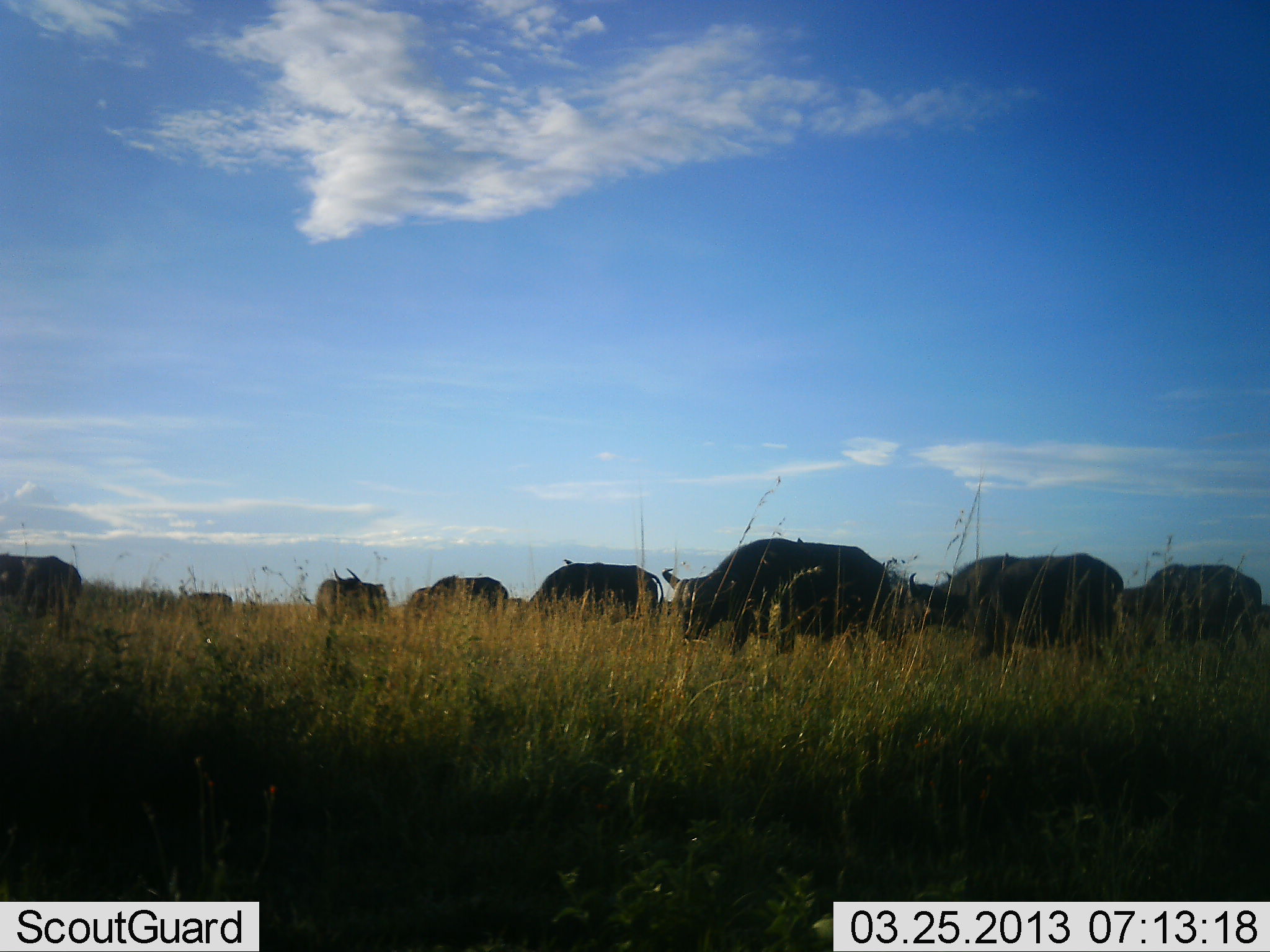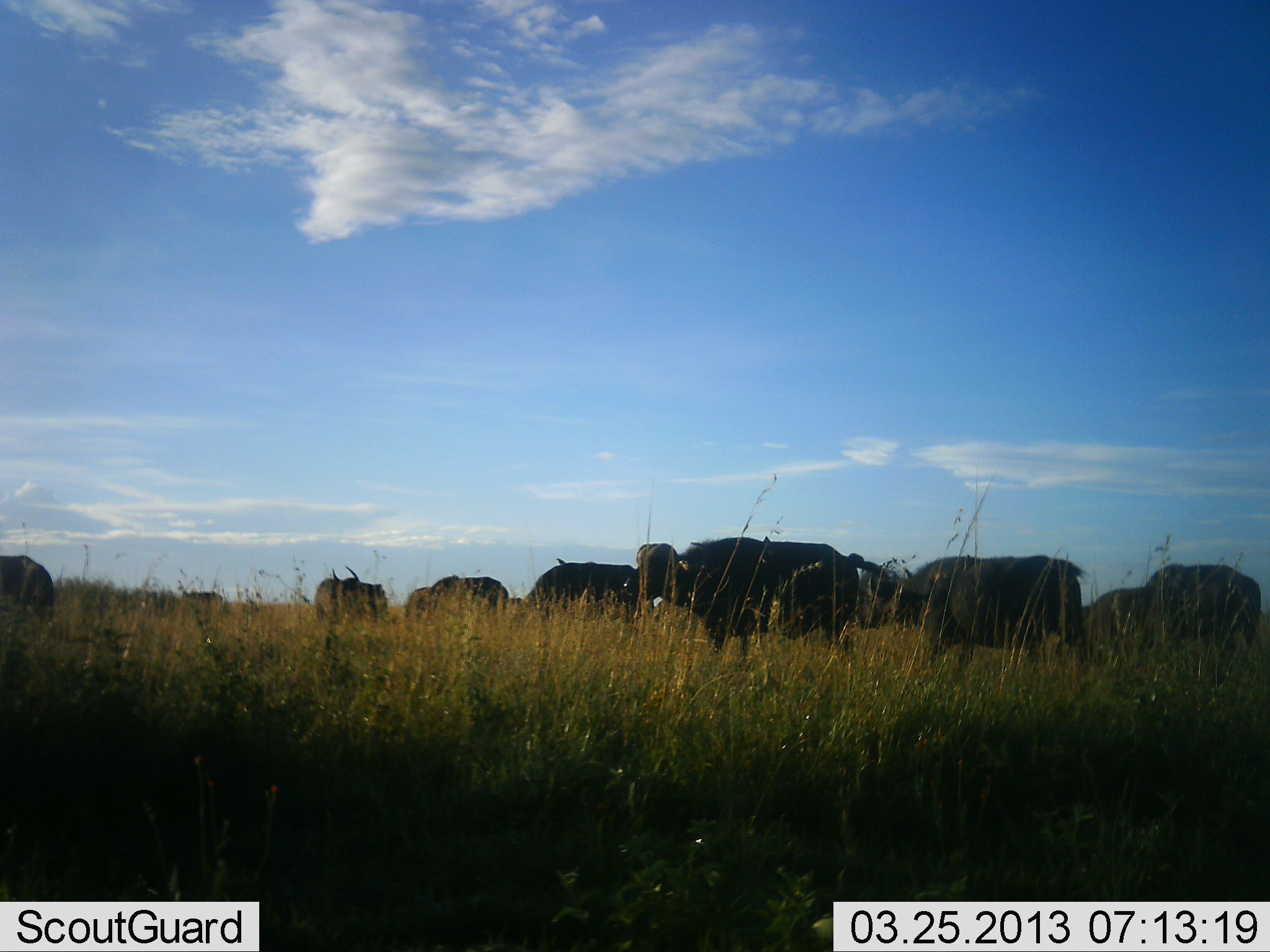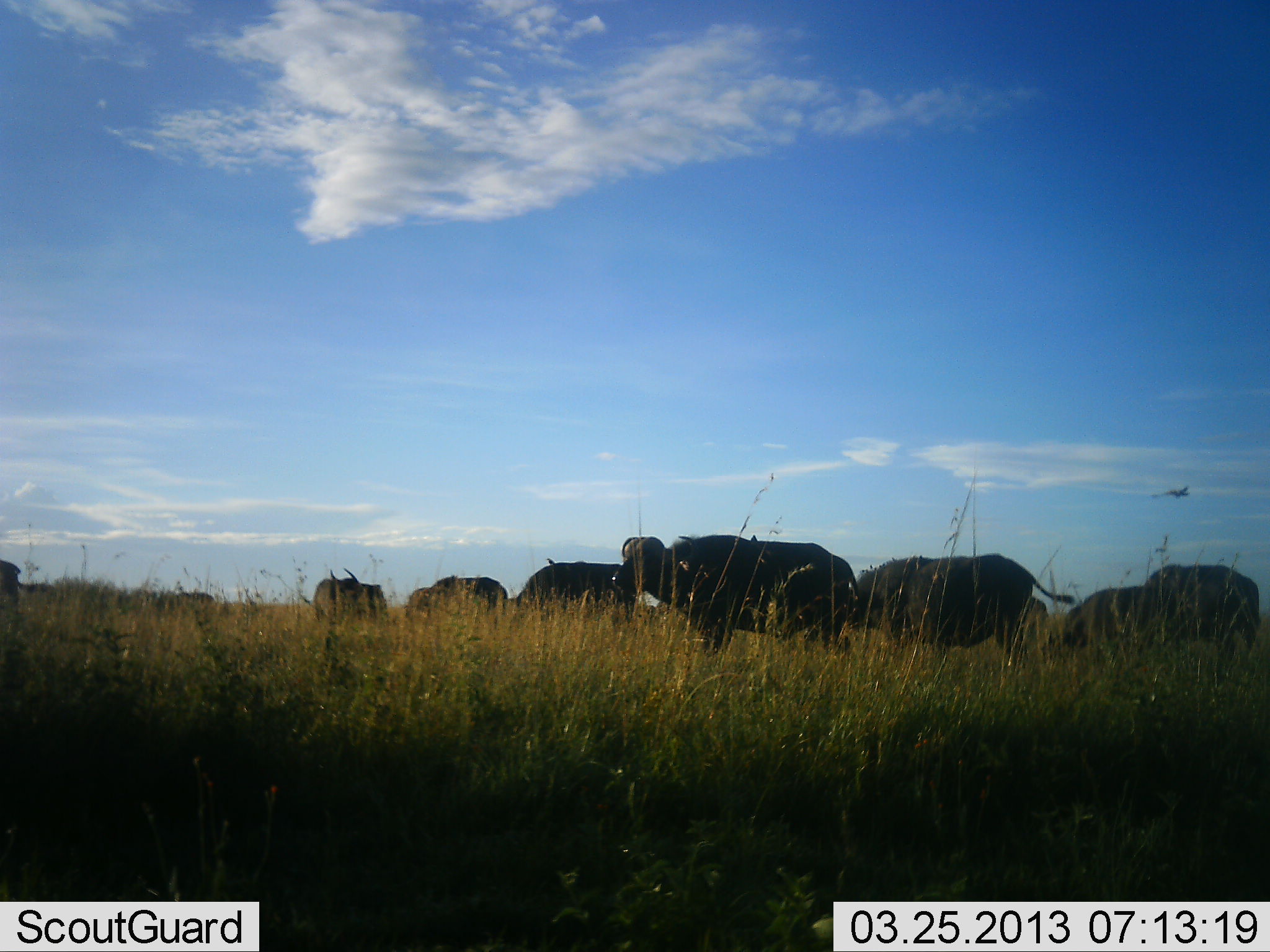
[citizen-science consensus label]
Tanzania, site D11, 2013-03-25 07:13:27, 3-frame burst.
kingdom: Animalia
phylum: Chordata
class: Mammalia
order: Artiodactyla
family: Bovidae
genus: Syncerus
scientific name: Syncerus caffer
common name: cape buffalo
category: buffalo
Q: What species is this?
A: Buffalo (cape buffalo) (Syncerus caffer).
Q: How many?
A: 11-50.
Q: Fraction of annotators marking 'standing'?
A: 46%.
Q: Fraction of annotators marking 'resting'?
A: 0%.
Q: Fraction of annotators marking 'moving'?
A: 75%.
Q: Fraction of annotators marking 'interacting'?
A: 4%.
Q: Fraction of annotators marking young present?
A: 0%.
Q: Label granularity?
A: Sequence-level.